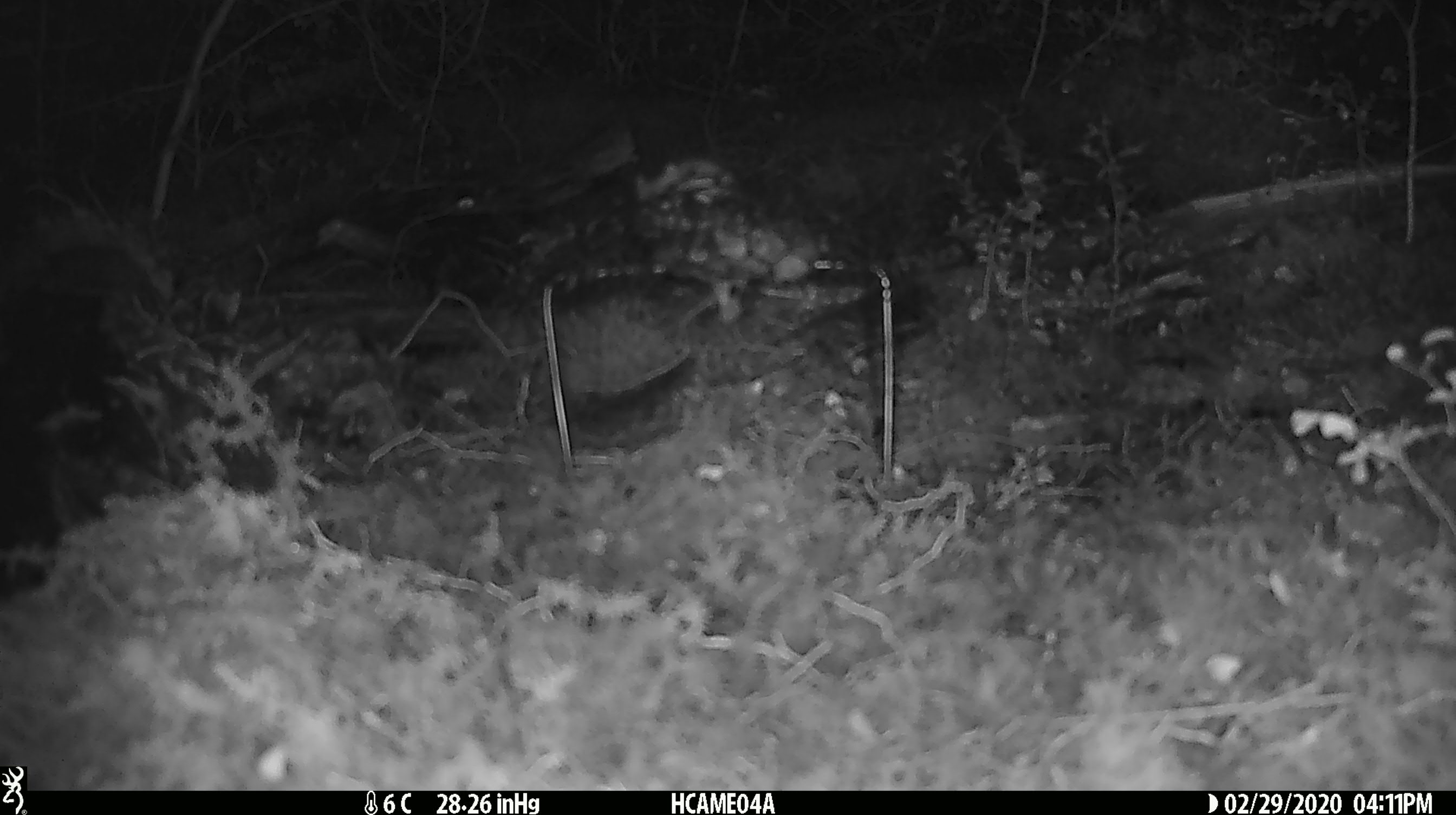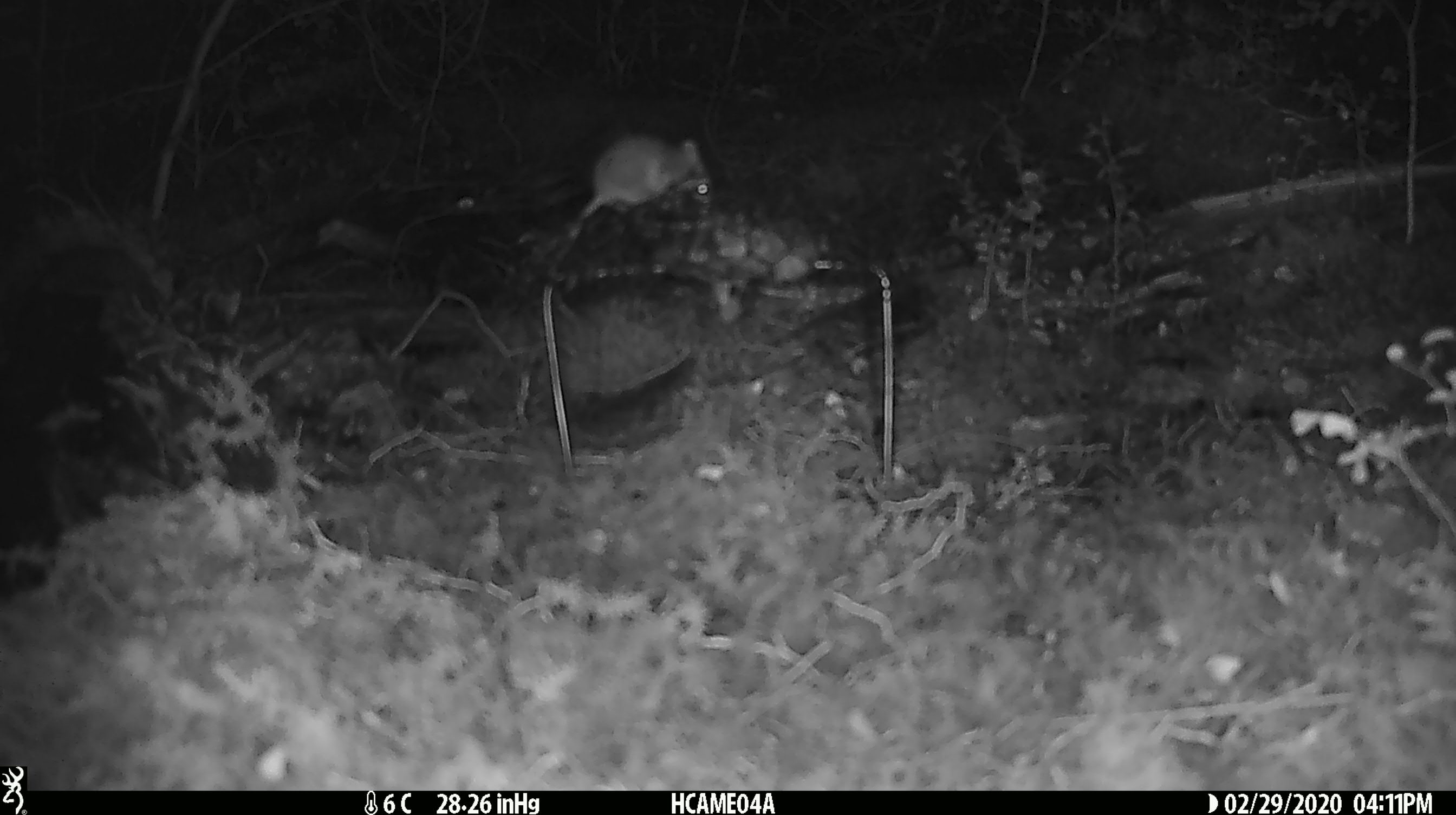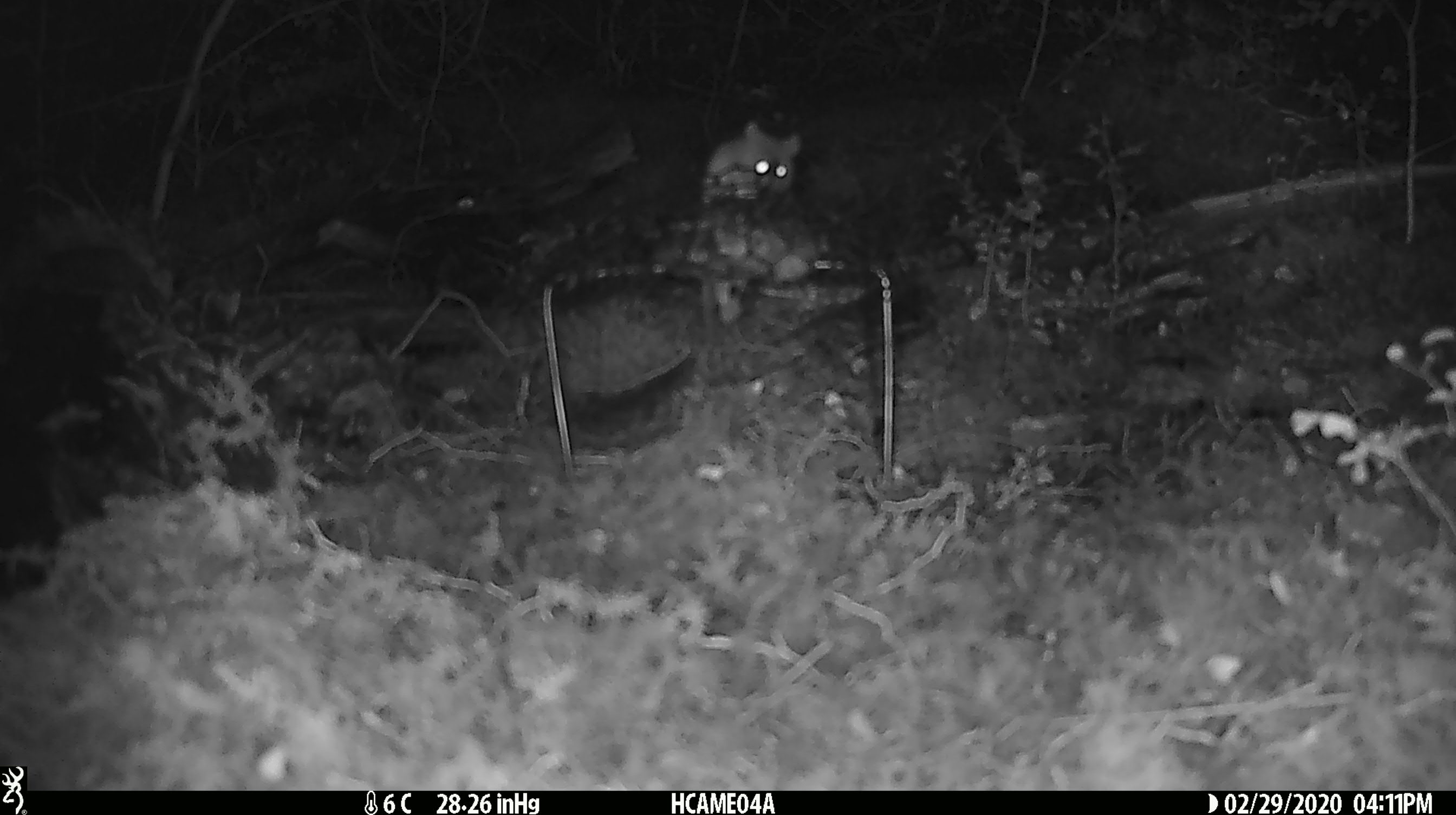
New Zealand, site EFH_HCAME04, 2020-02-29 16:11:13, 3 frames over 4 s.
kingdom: Animalia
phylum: Chordata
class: Mammalia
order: Rodentia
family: Muridae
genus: Mus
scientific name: Mus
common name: mouse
Mouse (Mus).